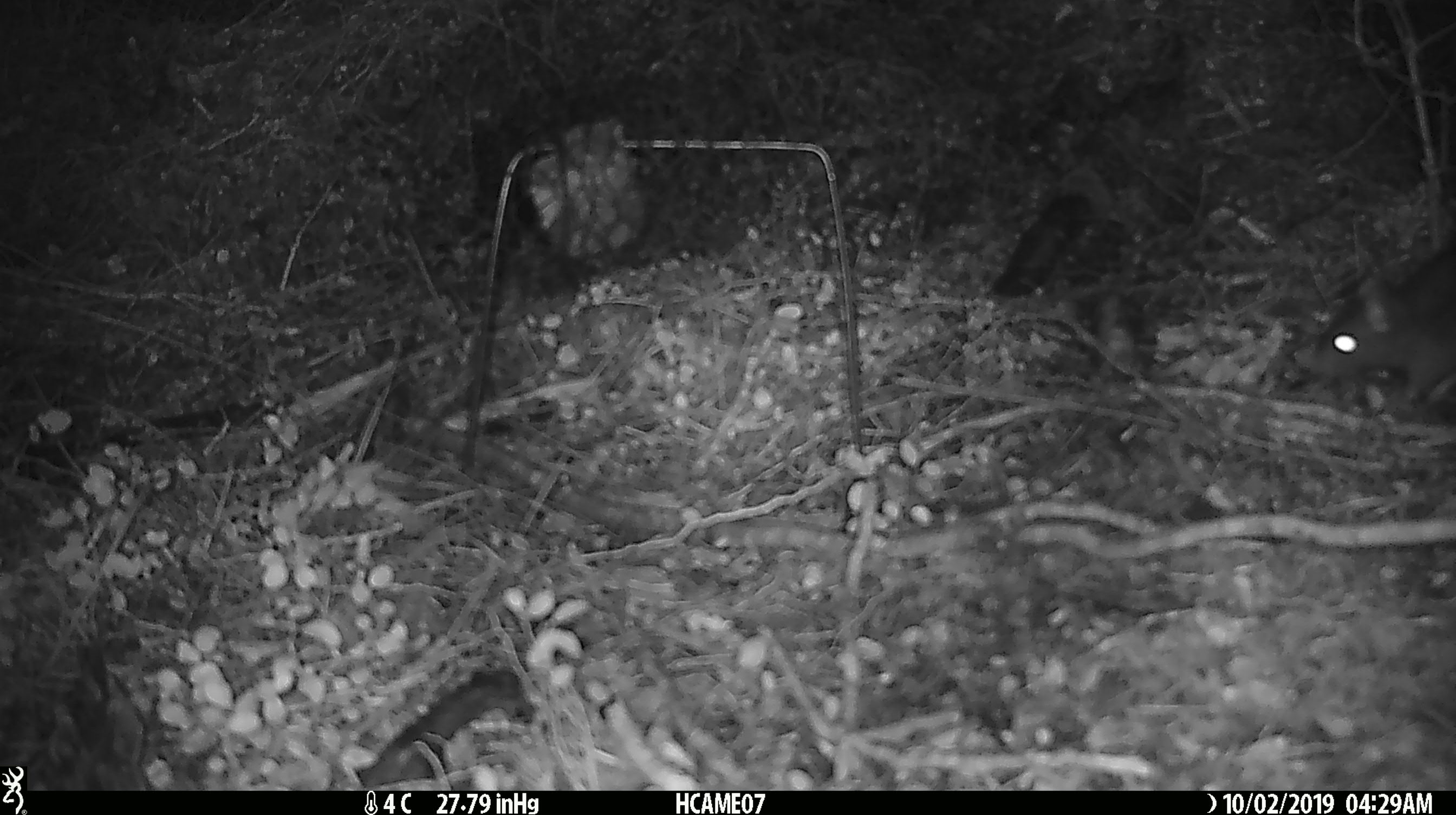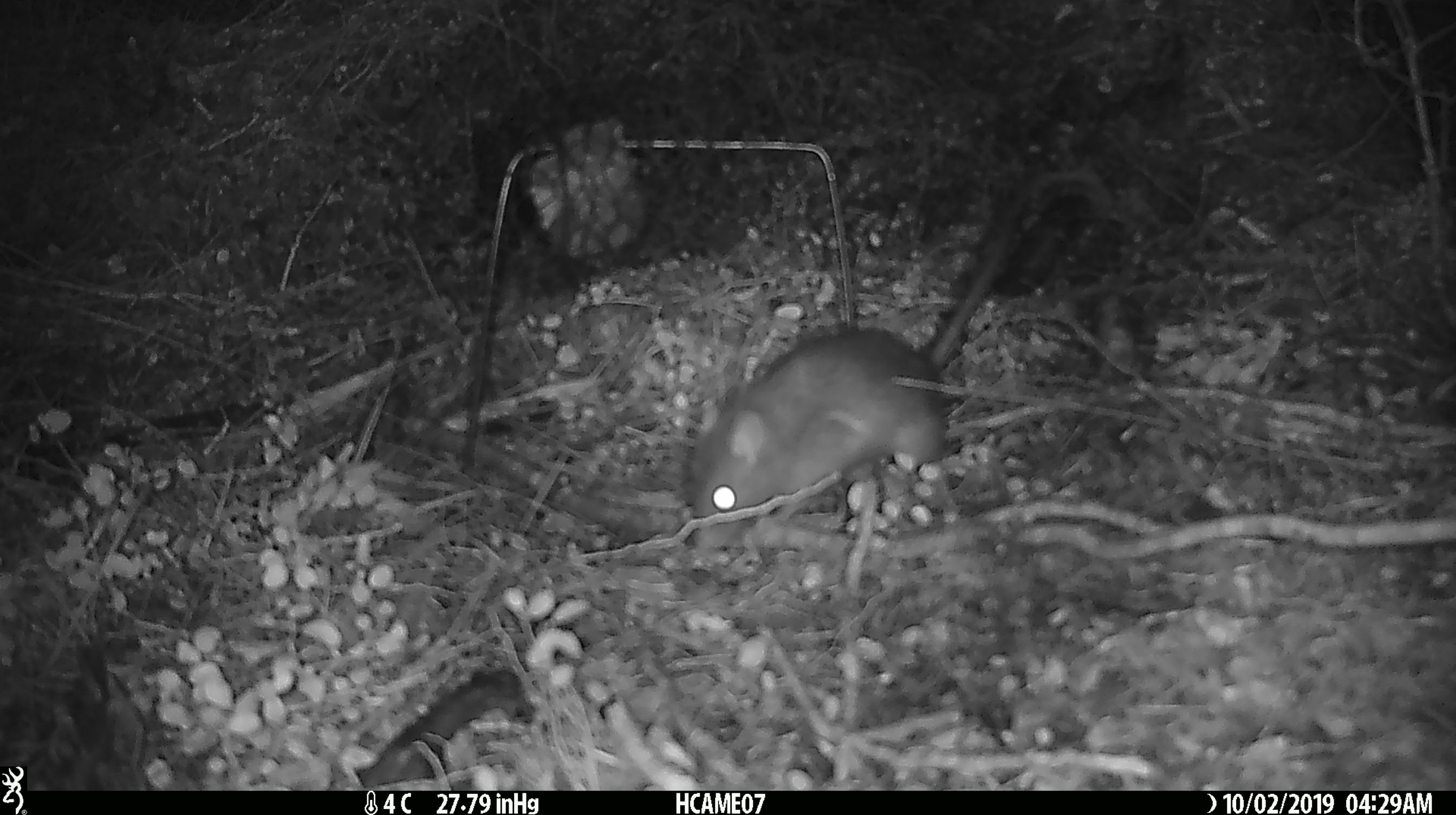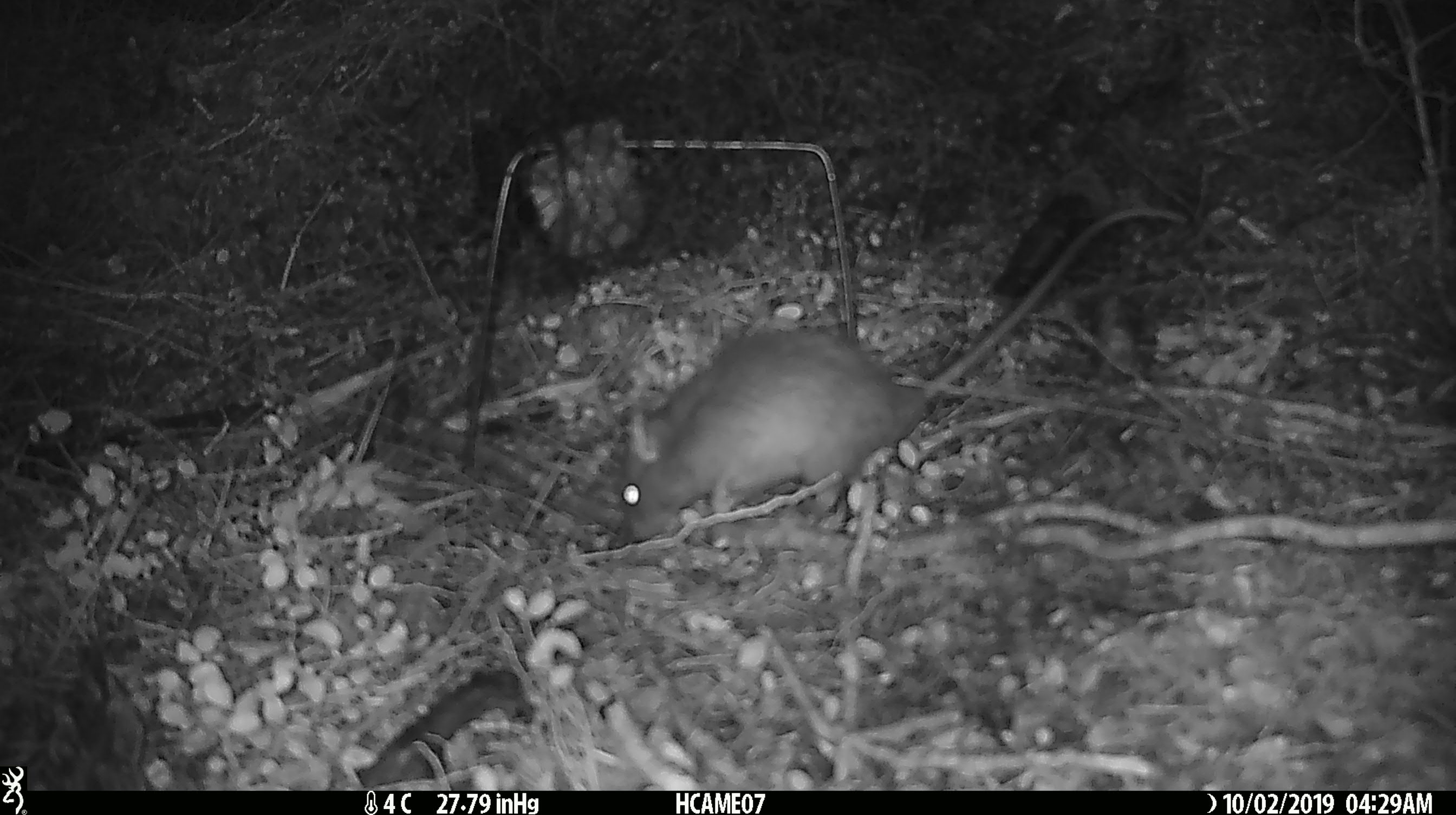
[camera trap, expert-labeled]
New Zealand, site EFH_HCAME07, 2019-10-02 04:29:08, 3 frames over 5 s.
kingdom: Animalia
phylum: Chordata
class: Mammalia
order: Rodentia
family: Muridae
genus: Rattus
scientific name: Rattus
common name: rat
Rat (Rattus).